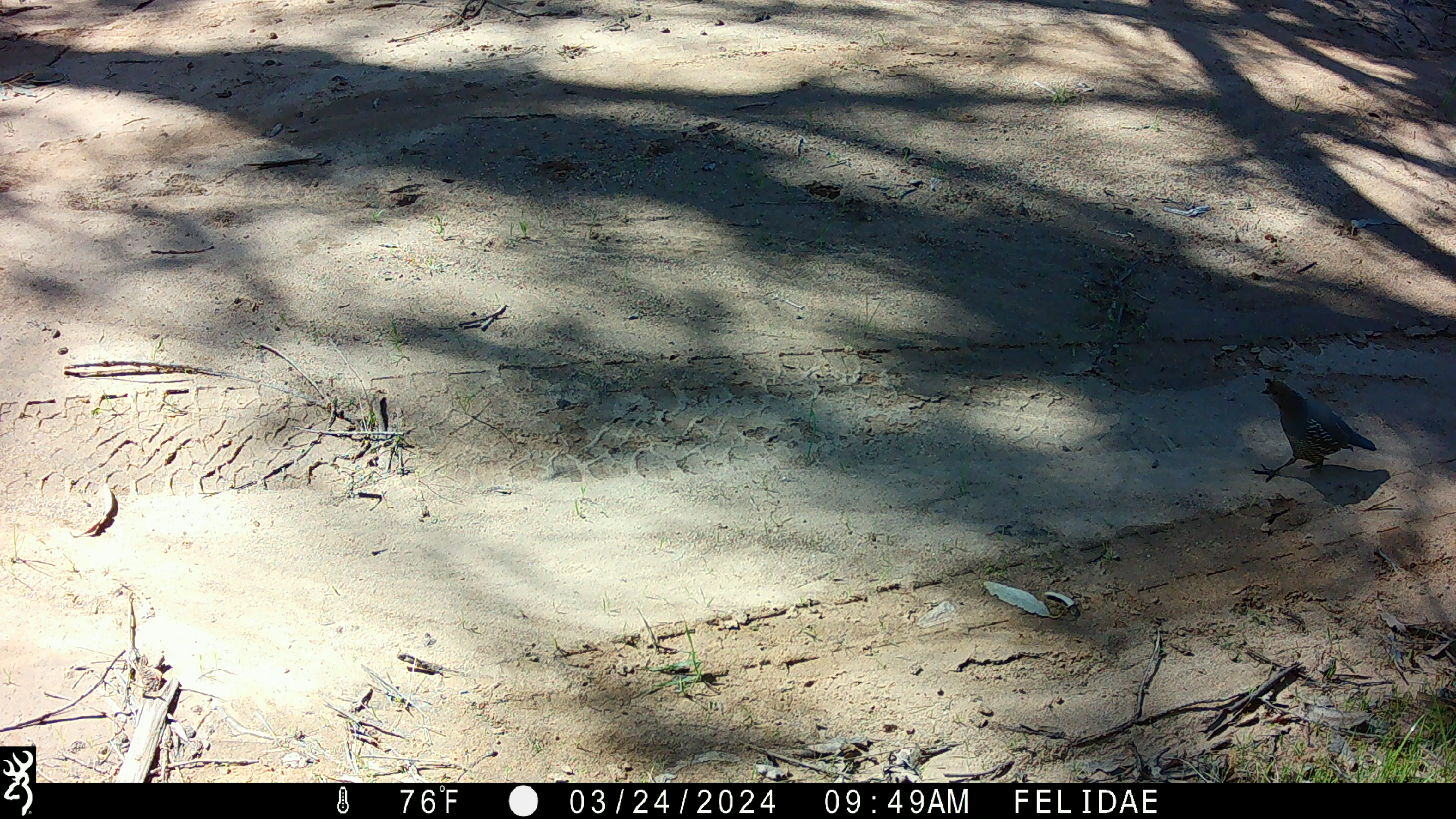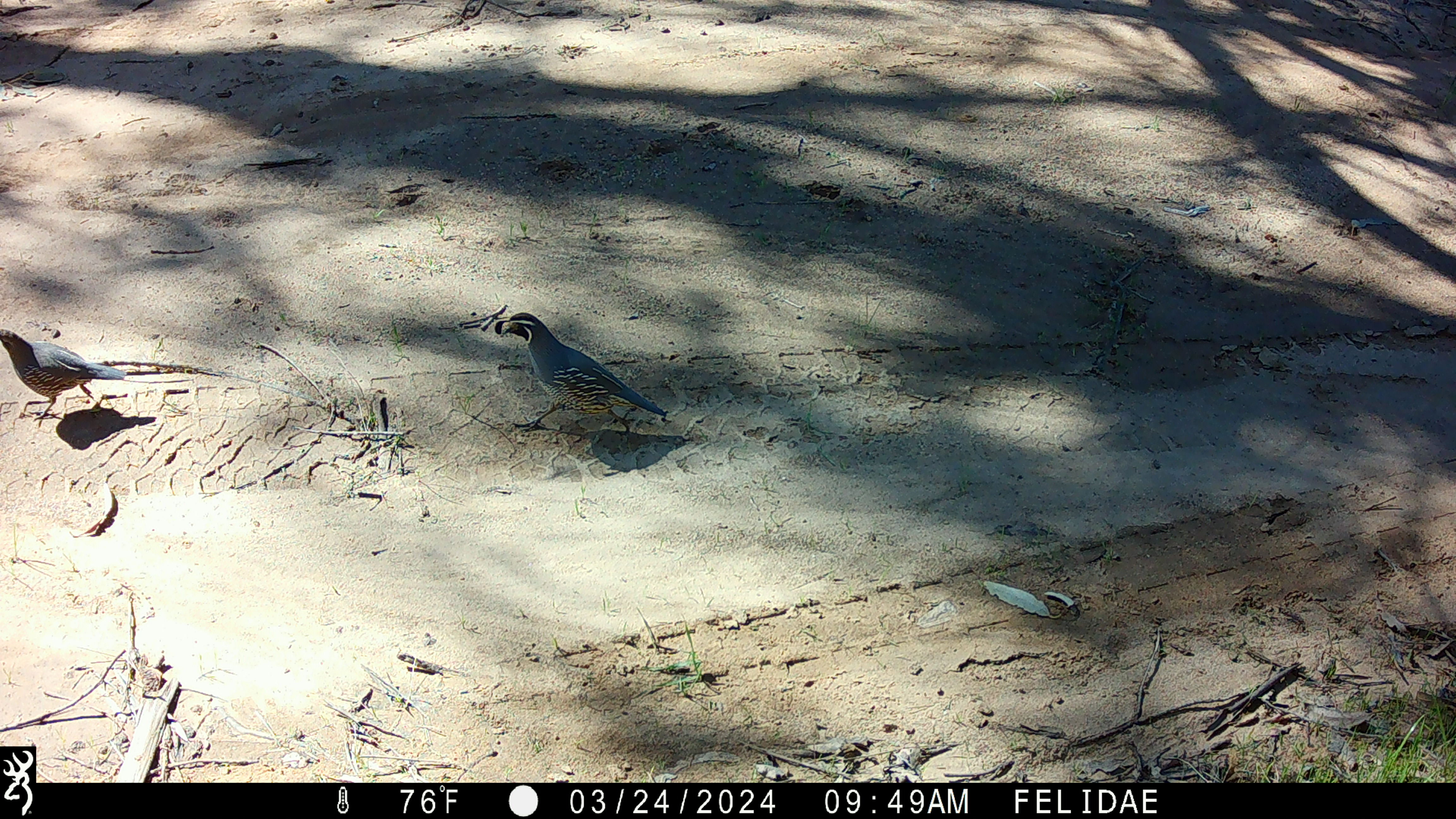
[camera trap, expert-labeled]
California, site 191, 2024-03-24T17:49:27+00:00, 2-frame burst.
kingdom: Animalia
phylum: Chordata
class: Aves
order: Galliformes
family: Odontophoridae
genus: Callipepla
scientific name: Callipepla californica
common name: california quail